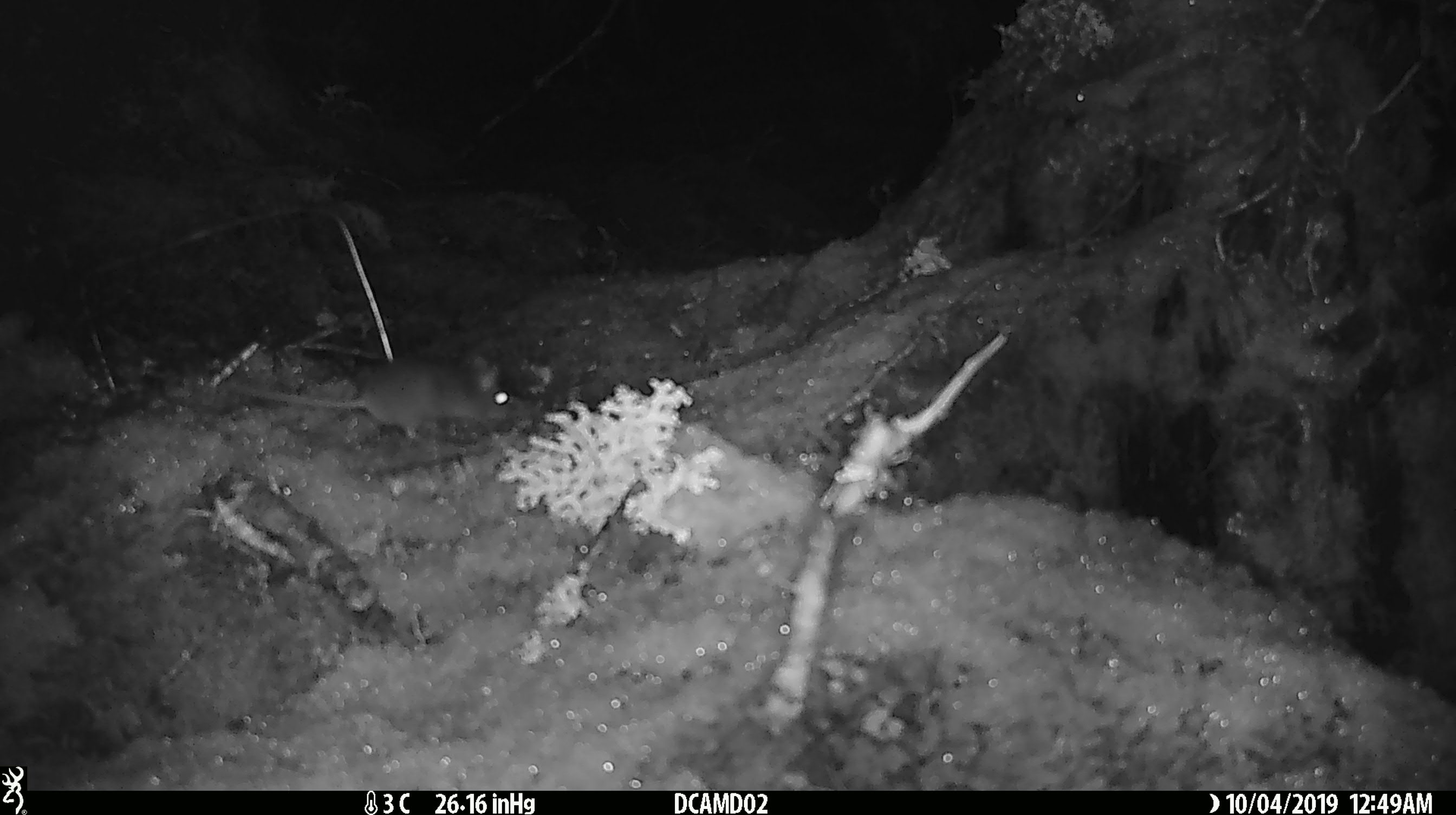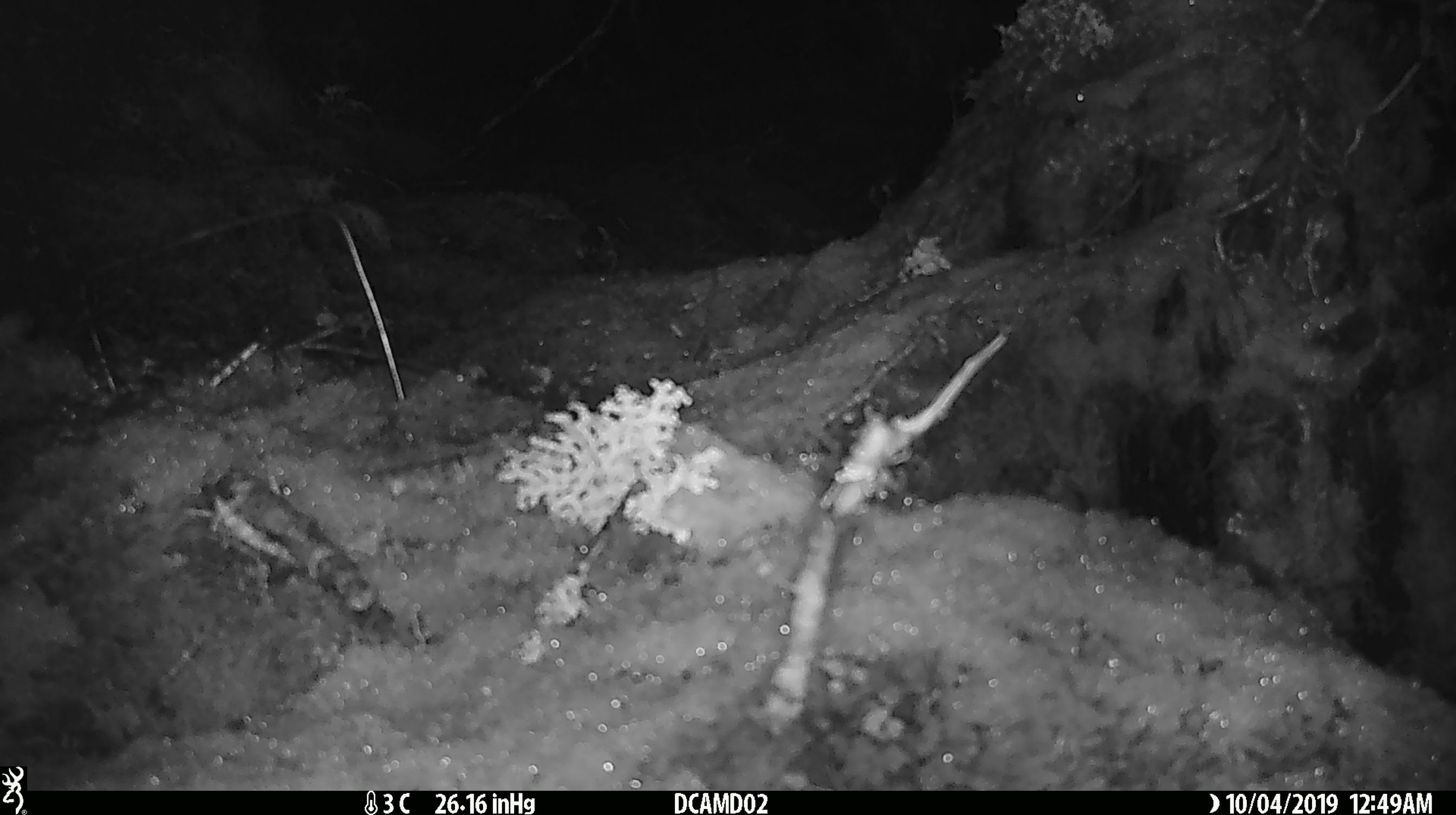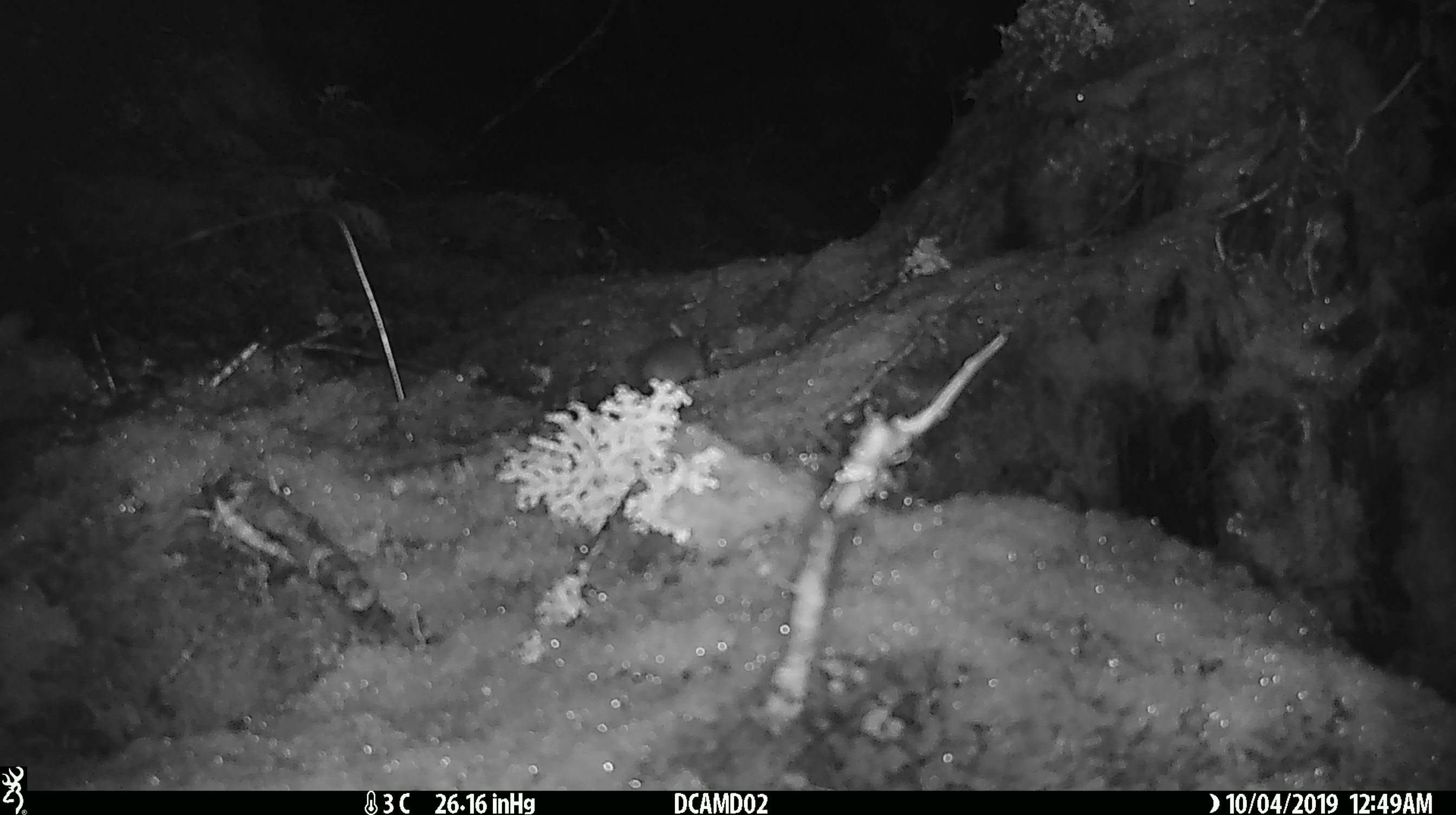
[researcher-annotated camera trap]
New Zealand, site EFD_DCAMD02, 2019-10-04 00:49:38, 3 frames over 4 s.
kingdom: Animalia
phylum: Chordata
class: Mammalia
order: Rodentia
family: Muridae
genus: Mus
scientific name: Mus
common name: mouse